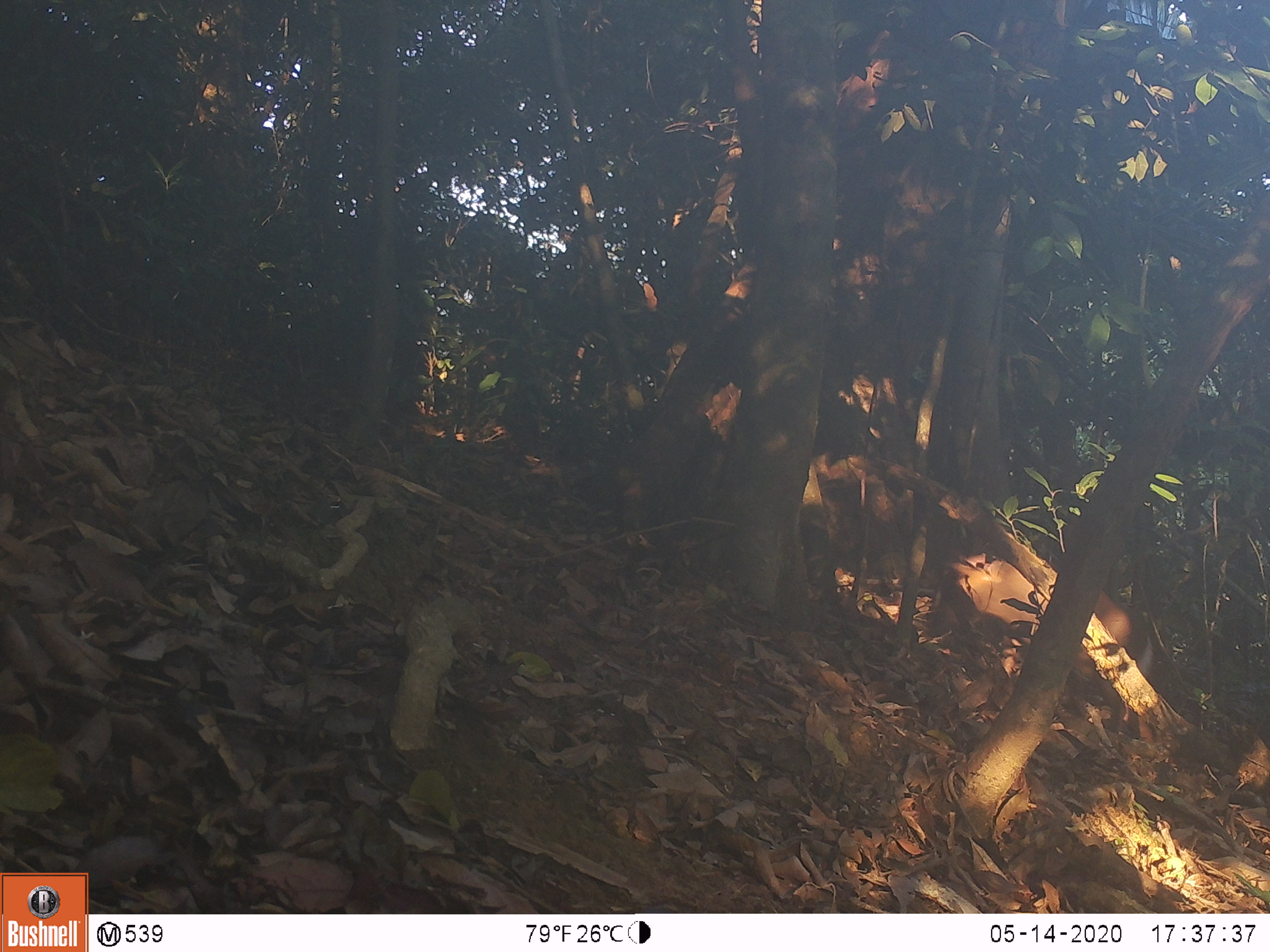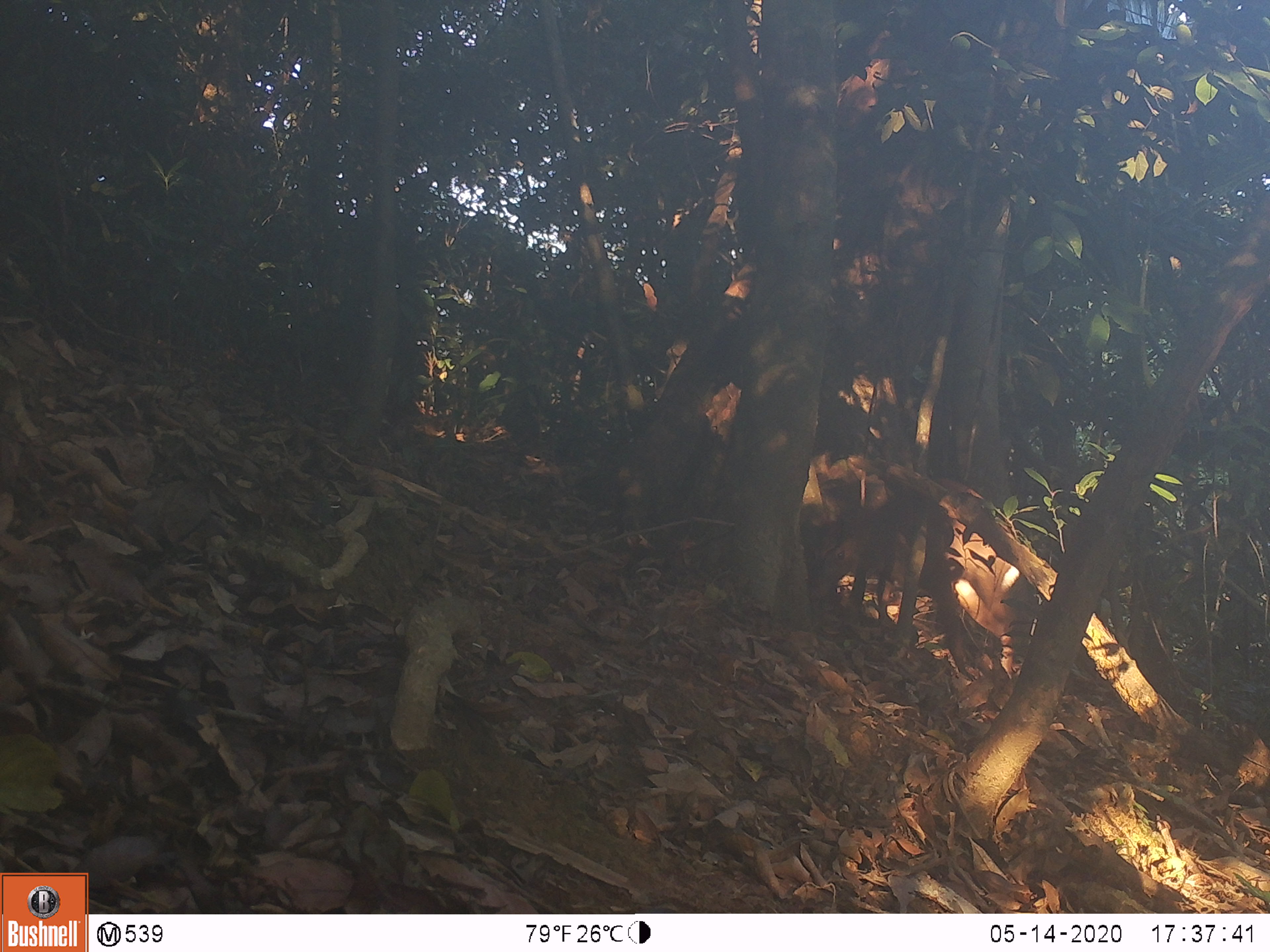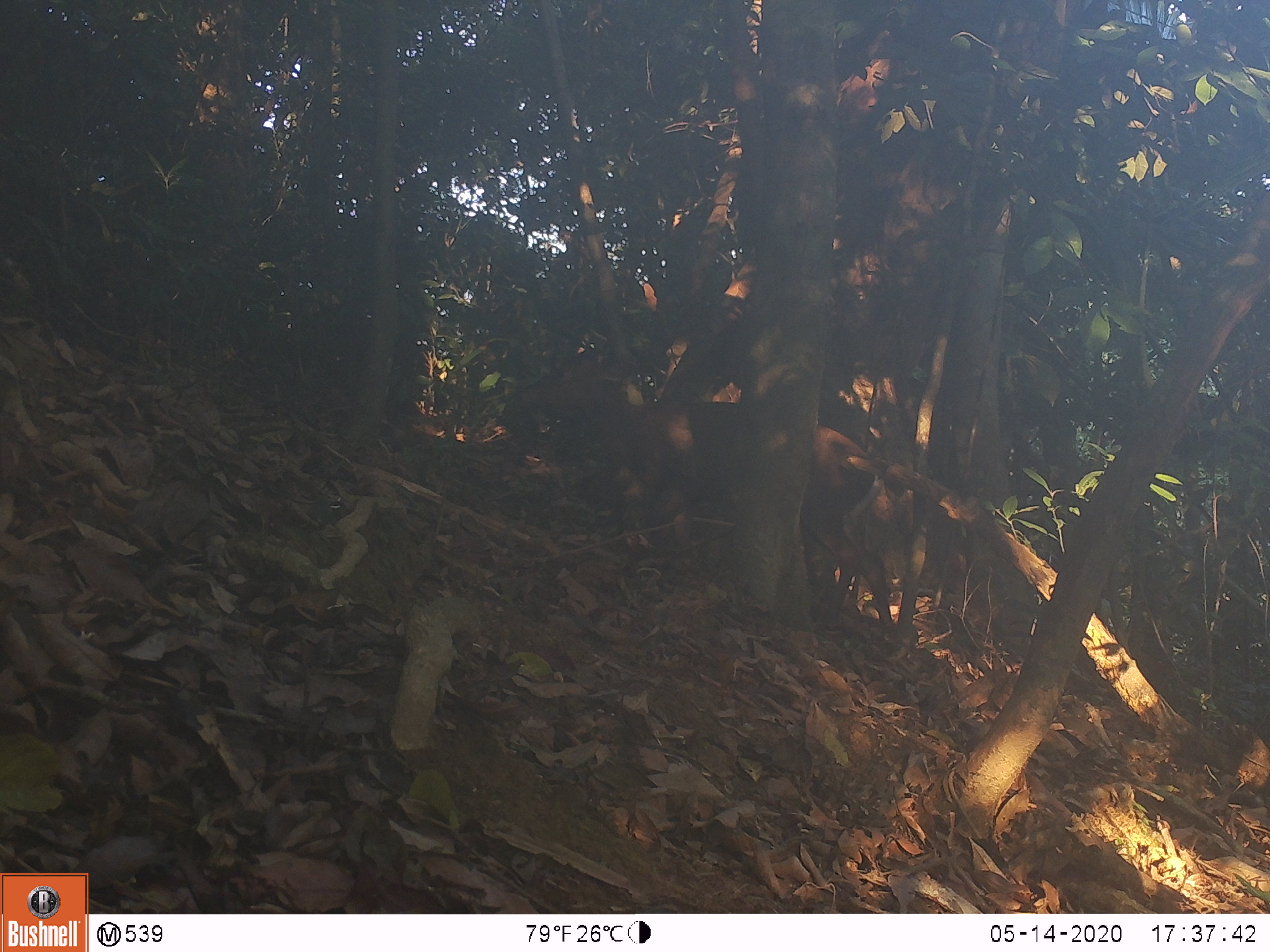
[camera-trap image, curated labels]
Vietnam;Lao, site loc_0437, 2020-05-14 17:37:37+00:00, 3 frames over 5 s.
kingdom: Animalia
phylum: Chordata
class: Mammalia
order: Artiodactyla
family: Cervidae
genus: Muntiacus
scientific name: Muntiacus rooseveltorum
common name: roosevelt's muntjac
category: roosevelts muntjac group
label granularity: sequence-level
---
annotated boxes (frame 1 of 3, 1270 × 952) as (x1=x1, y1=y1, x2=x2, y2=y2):
roosevelts muntjac group: (x1=940, y1=547, x2=1154, y2=733)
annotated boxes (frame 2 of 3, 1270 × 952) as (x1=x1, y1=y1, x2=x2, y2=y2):
roosevelts muntjac group: (x1=808, y1=452, x2=1036, y2=677)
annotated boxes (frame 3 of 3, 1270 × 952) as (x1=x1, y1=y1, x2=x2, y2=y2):
roosevelts muntjac group: (x1=520, y1=352, x2=893, y2=628)